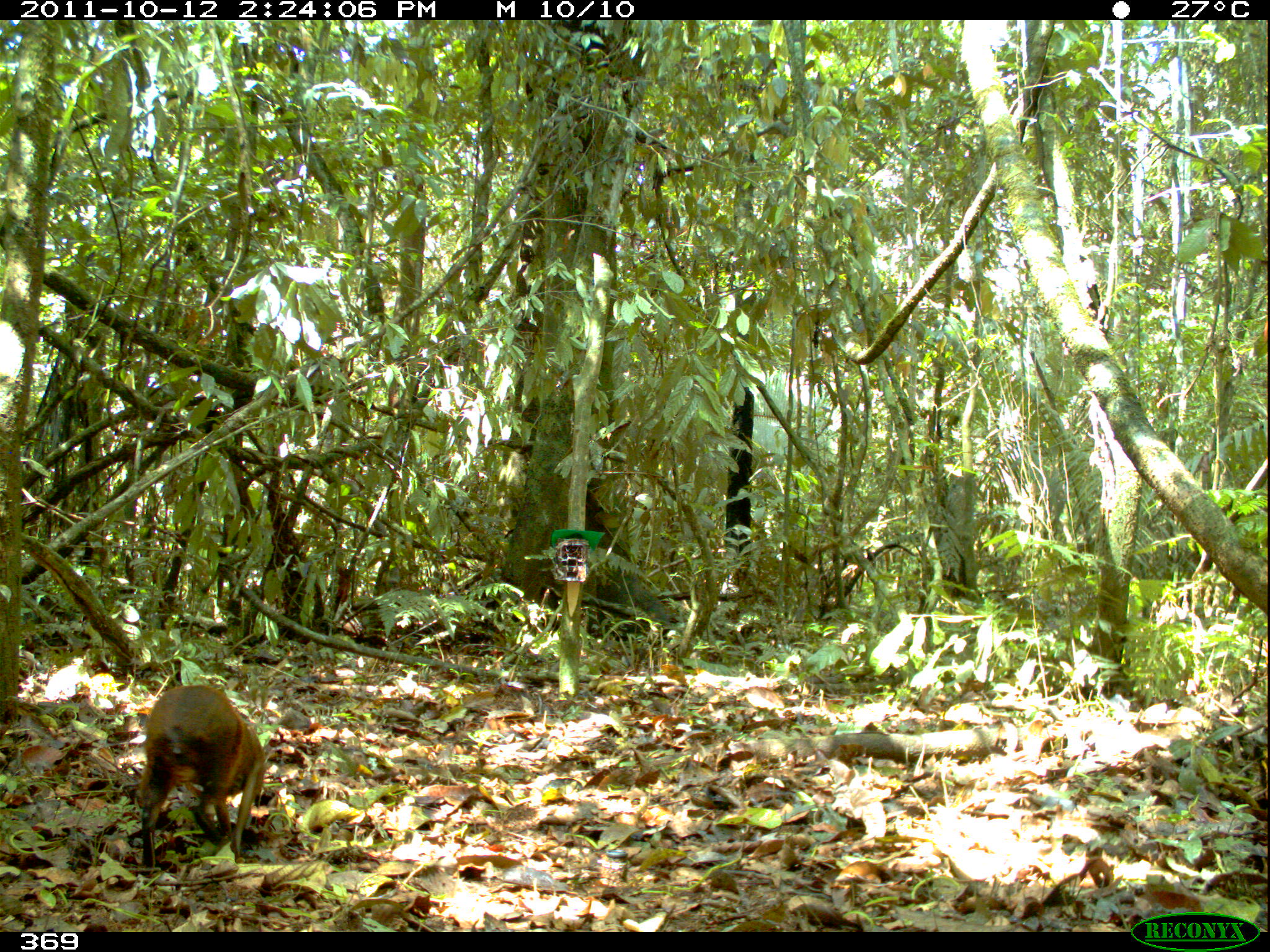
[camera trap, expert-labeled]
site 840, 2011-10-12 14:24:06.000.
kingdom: Animalia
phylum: Chordata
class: Mammalia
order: Rodentia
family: Dasyproctidae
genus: Dasyprocta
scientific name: Dasyprocta punctata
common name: central american agouti